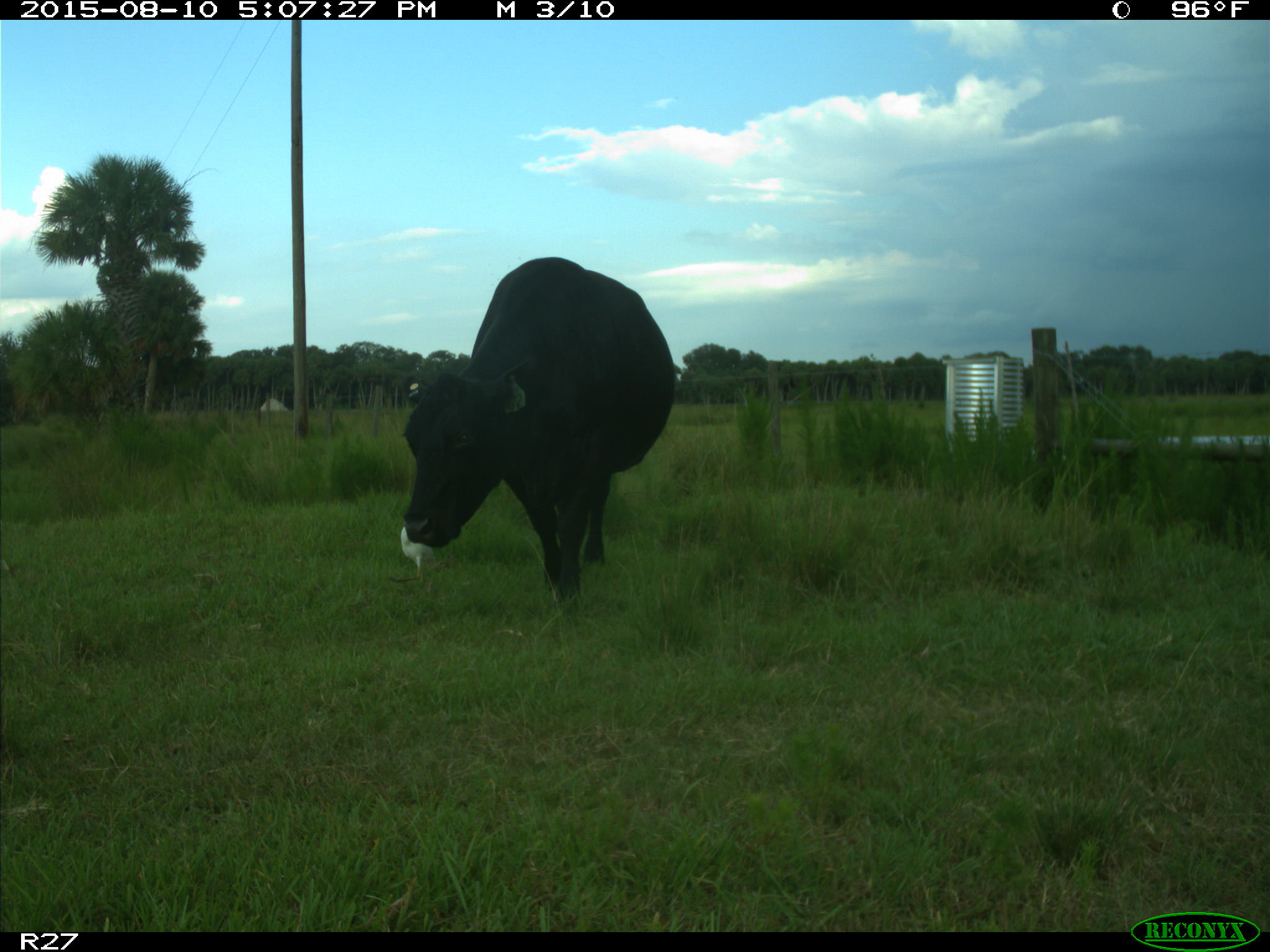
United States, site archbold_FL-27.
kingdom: Animalia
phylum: Chordata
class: Mammalia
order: Artiodactyla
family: Bovidae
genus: Bos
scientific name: Bos taurus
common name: domestic cow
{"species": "Bos taurus (domestic cow)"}